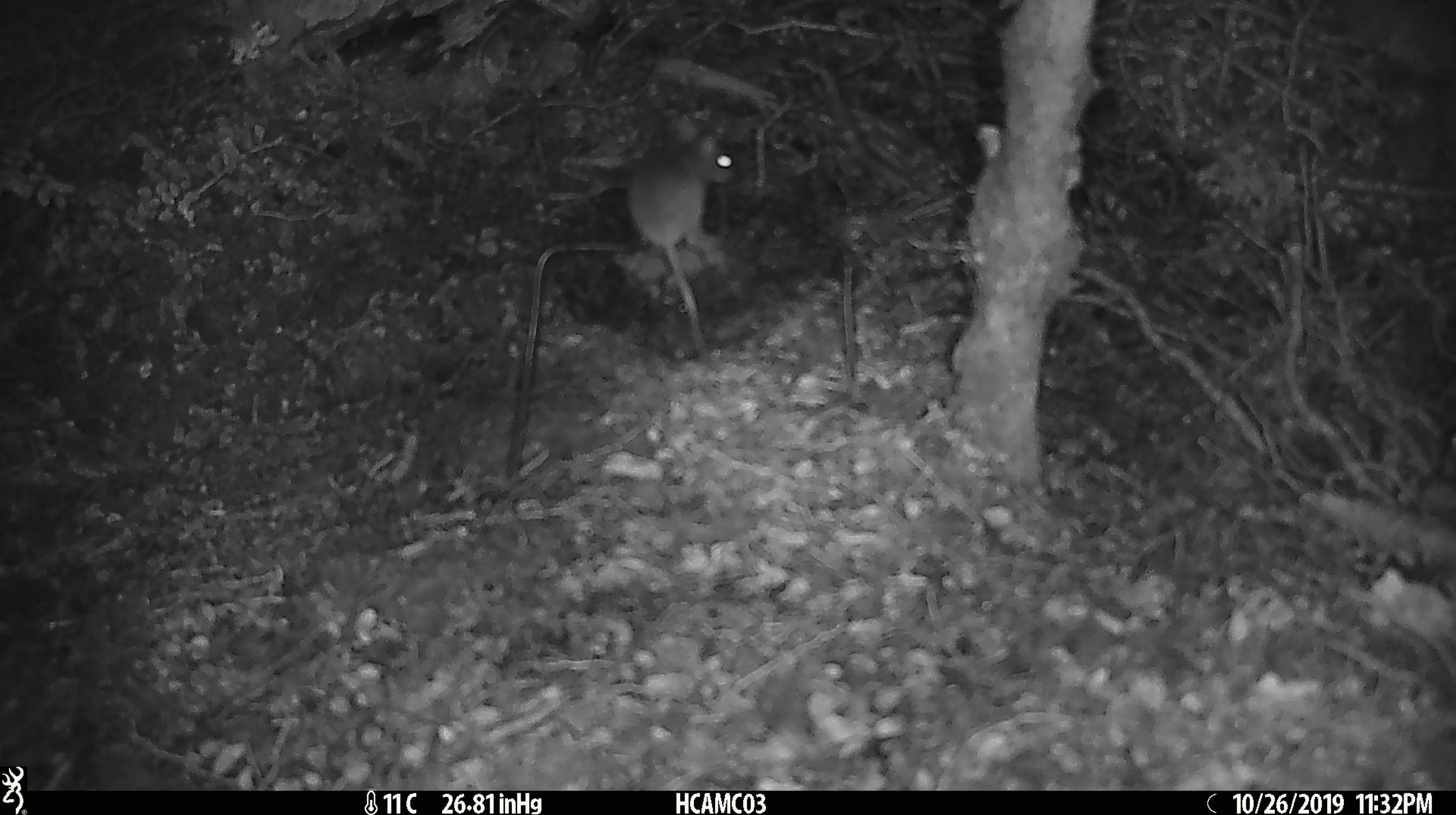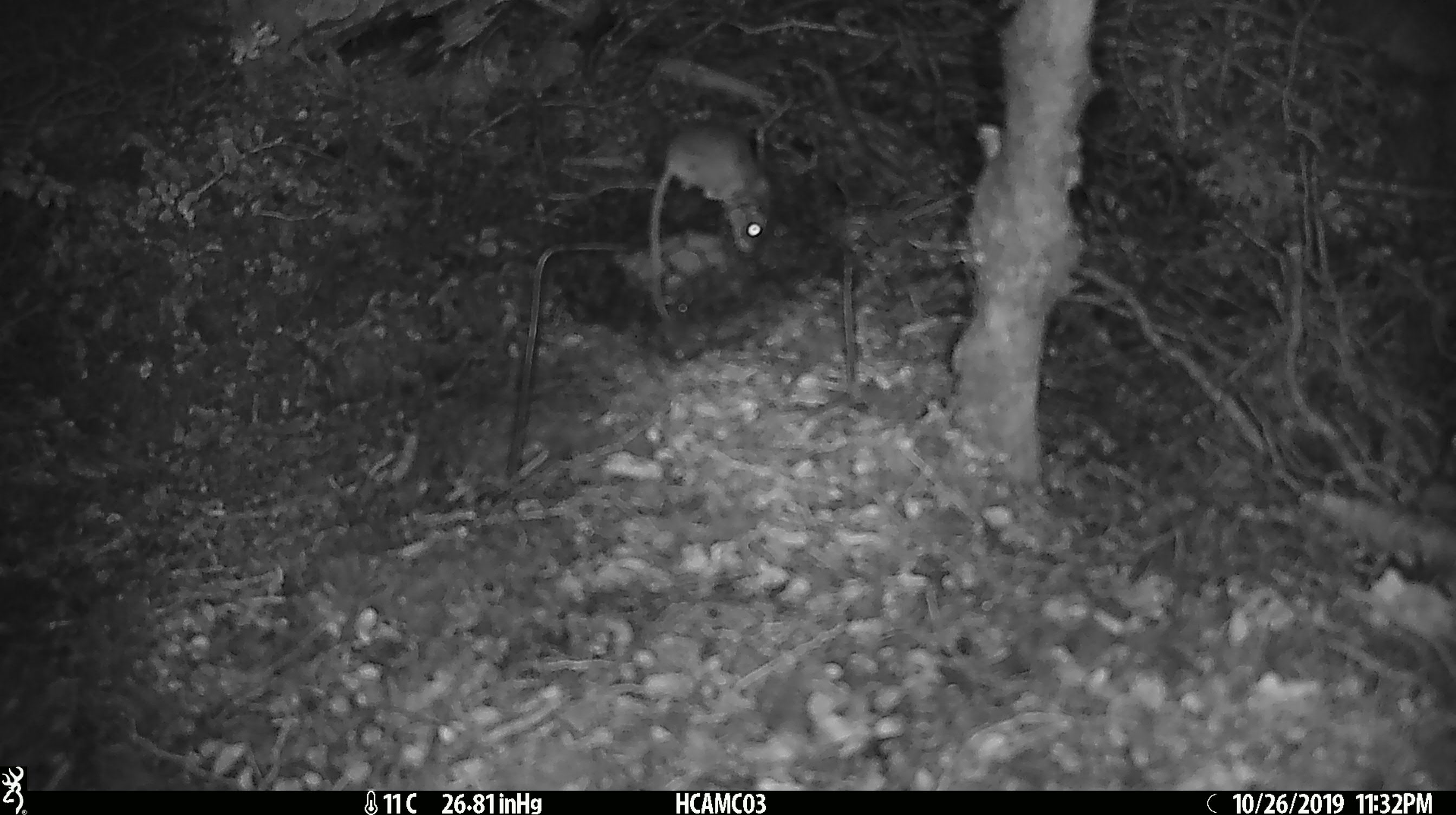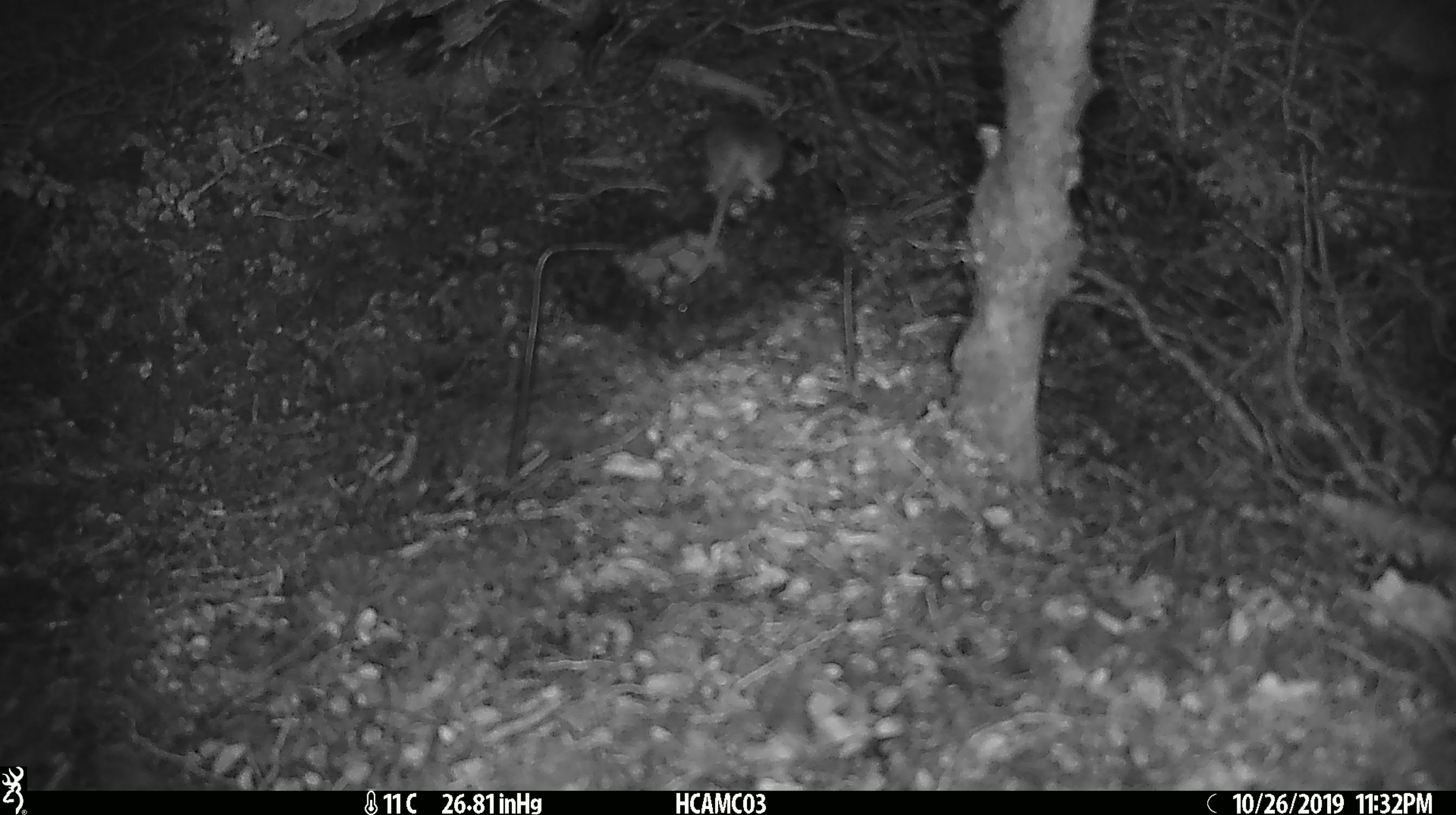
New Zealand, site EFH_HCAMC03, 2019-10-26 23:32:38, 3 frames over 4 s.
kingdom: Animalia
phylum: Chordata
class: Mammalia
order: Rodentia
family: Muridae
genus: Mus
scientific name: Mus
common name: mouse